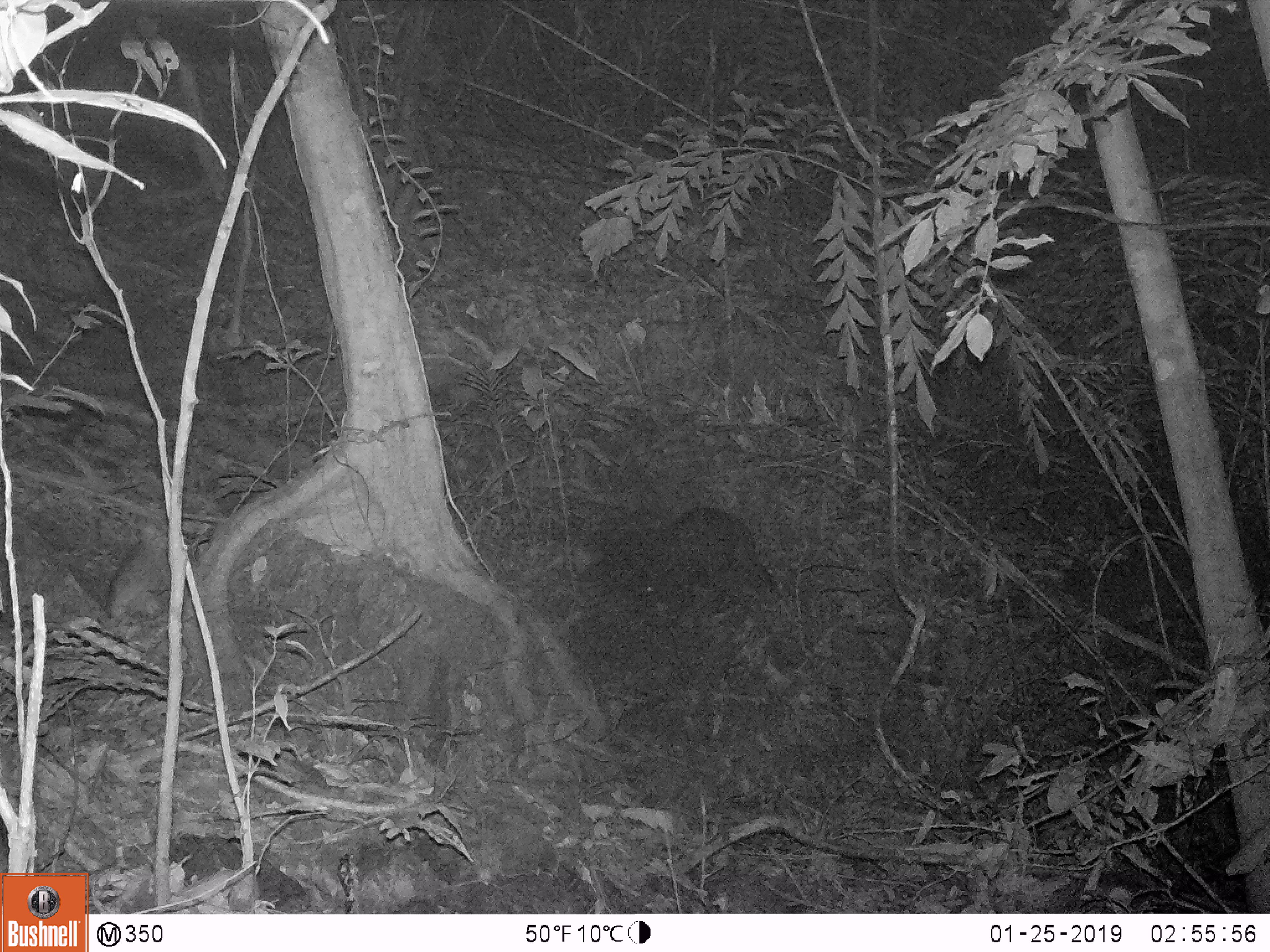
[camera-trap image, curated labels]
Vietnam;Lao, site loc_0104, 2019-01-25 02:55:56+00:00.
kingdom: Animalia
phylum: Chordata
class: Mammalia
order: Artiodactyla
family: Cervidae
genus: Muntiacus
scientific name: Muntiacus rooseveltorum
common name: roosevelt's muntjac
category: roosevelts muntjac group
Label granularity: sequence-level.